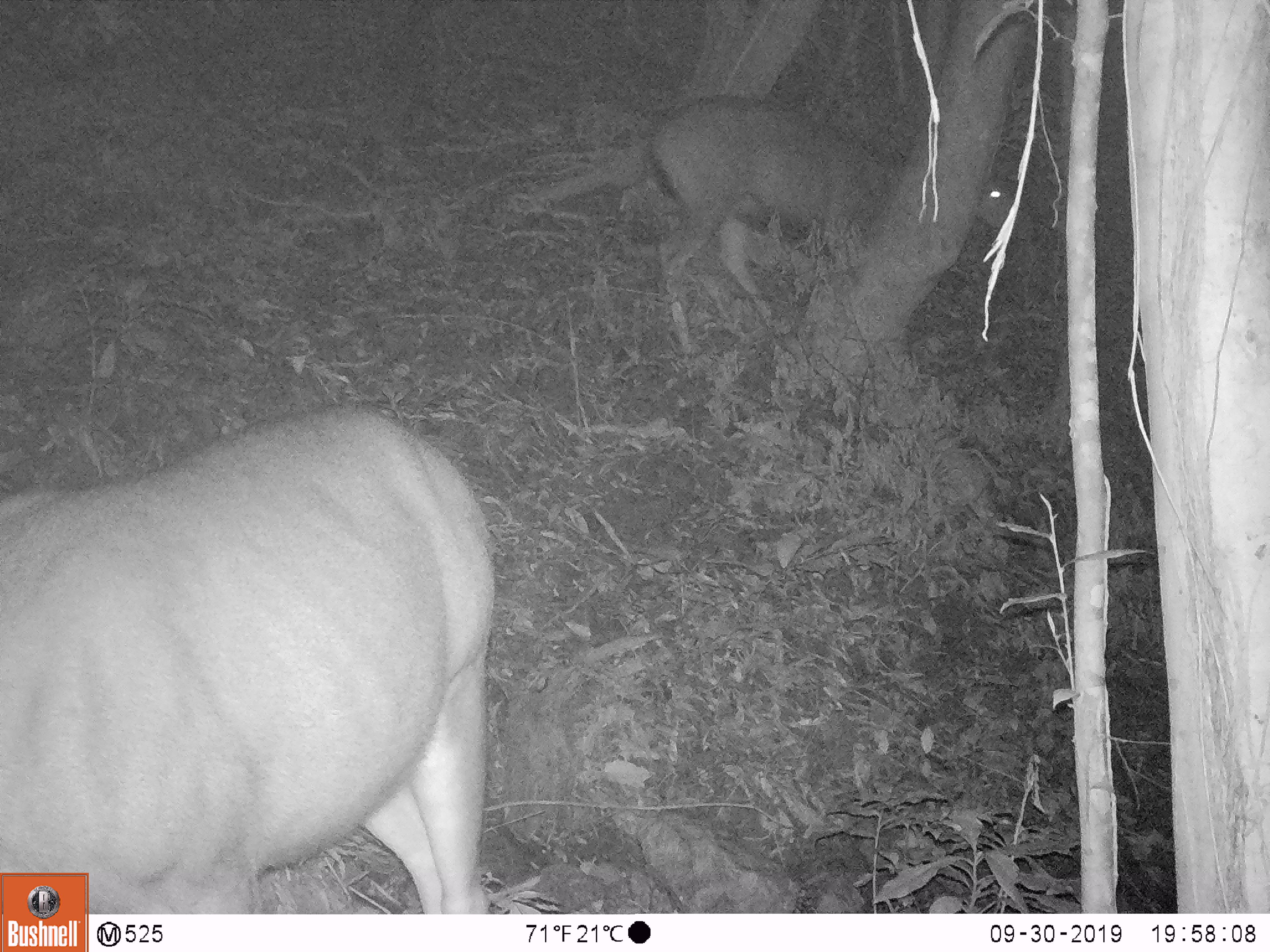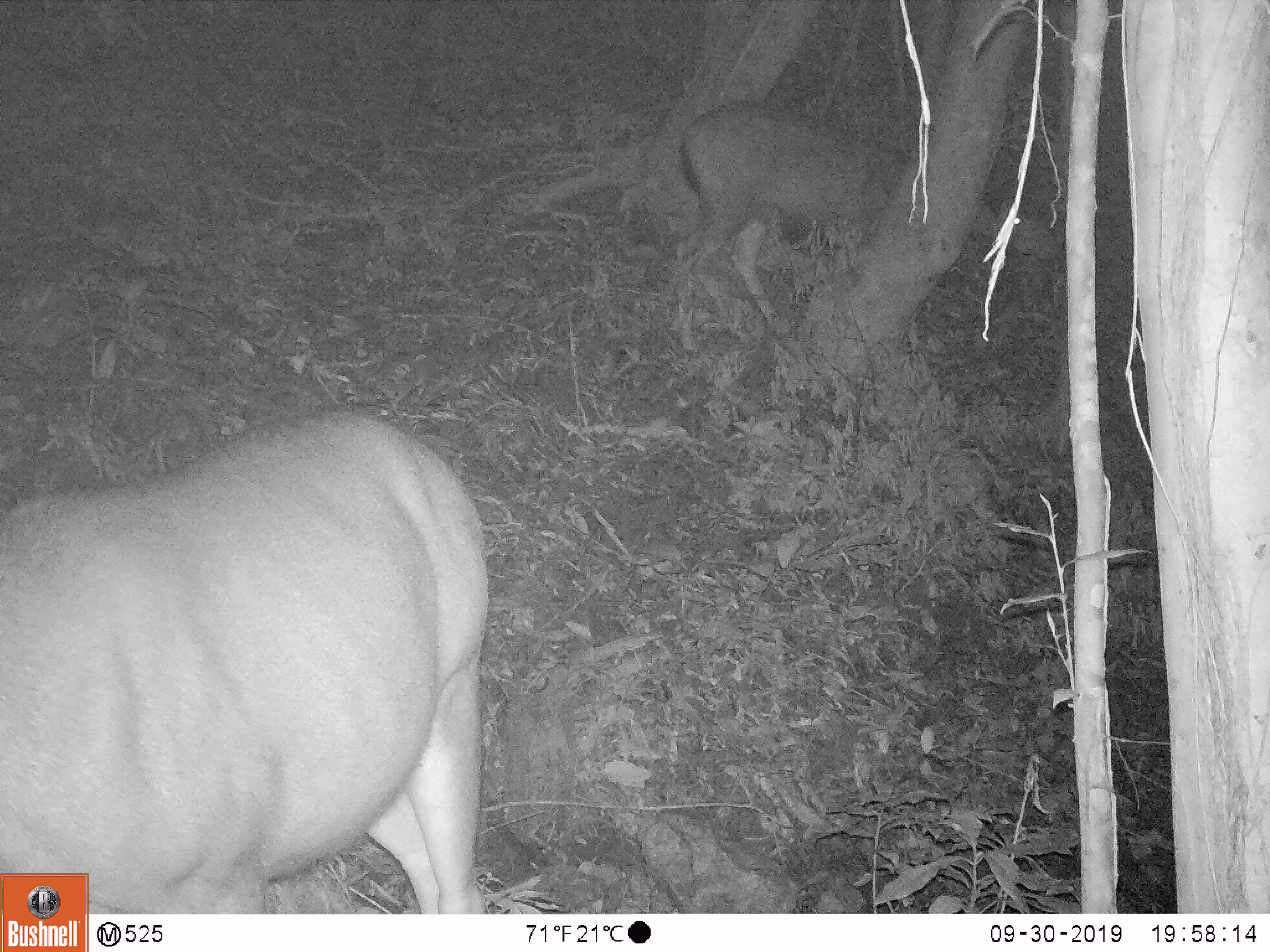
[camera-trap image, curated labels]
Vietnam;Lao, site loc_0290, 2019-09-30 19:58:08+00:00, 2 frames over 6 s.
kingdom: Animalia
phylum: Chordata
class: Mammalia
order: Artiodactyla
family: Cervidae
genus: Rusa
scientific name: Rusa unicolor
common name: sambar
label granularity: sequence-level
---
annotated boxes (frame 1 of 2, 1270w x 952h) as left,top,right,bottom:
sambar: 0,405,497,914; 621,96,1032,355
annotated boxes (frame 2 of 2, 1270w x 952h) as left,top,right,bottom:
sambar: 0,405,497,914; 652,101,1058,351